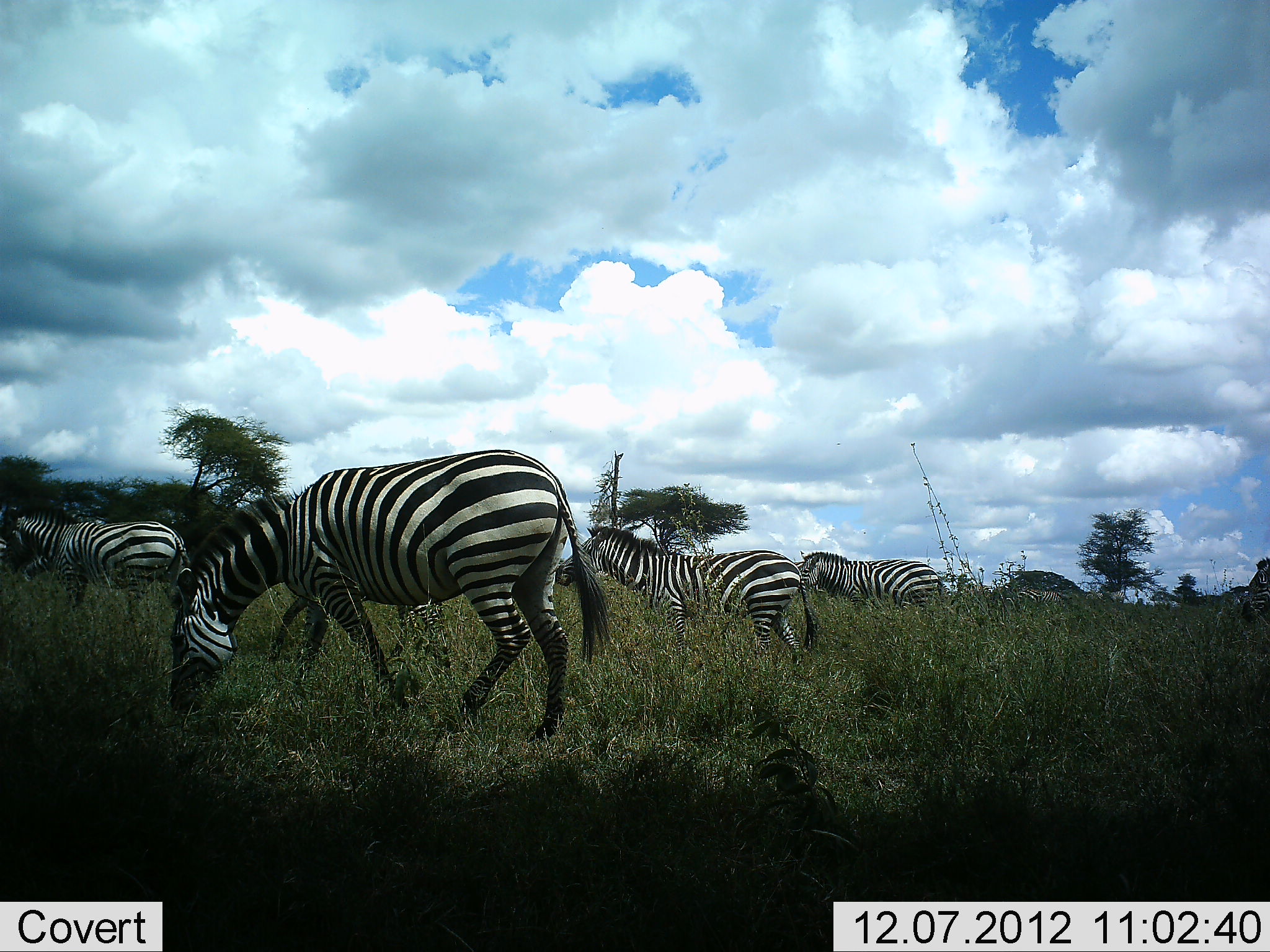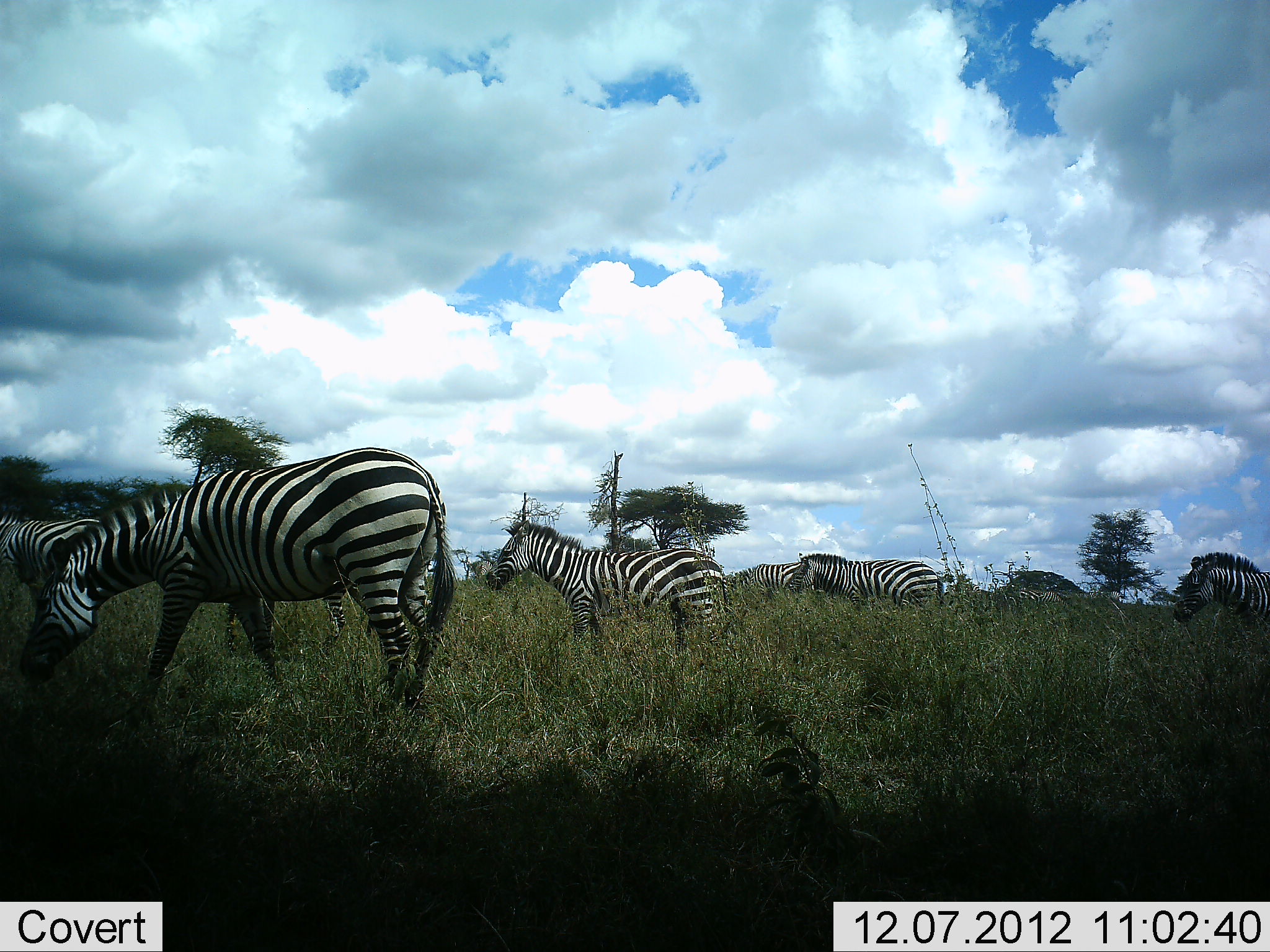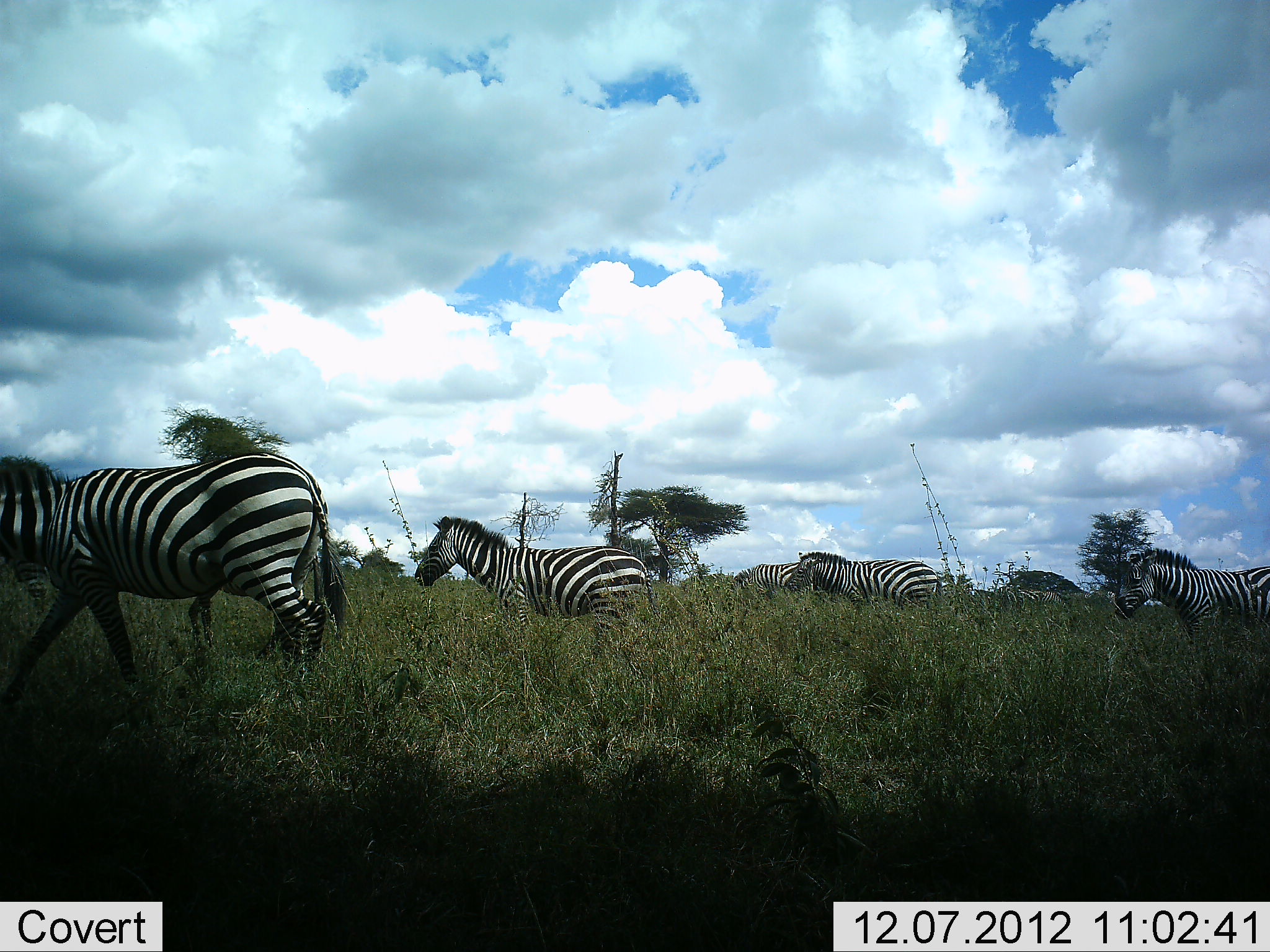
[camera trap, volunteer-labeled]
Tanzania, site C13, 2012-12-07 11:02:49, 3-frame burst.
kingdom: Animalia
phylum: Chordata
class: Mammalia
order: Perissodactyla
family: Equidae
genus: Equus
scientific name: Equus quagga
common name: plains zebra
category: zebra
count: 6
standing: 20%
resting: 0%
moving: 100%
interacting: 0%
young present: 0%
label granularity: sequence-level